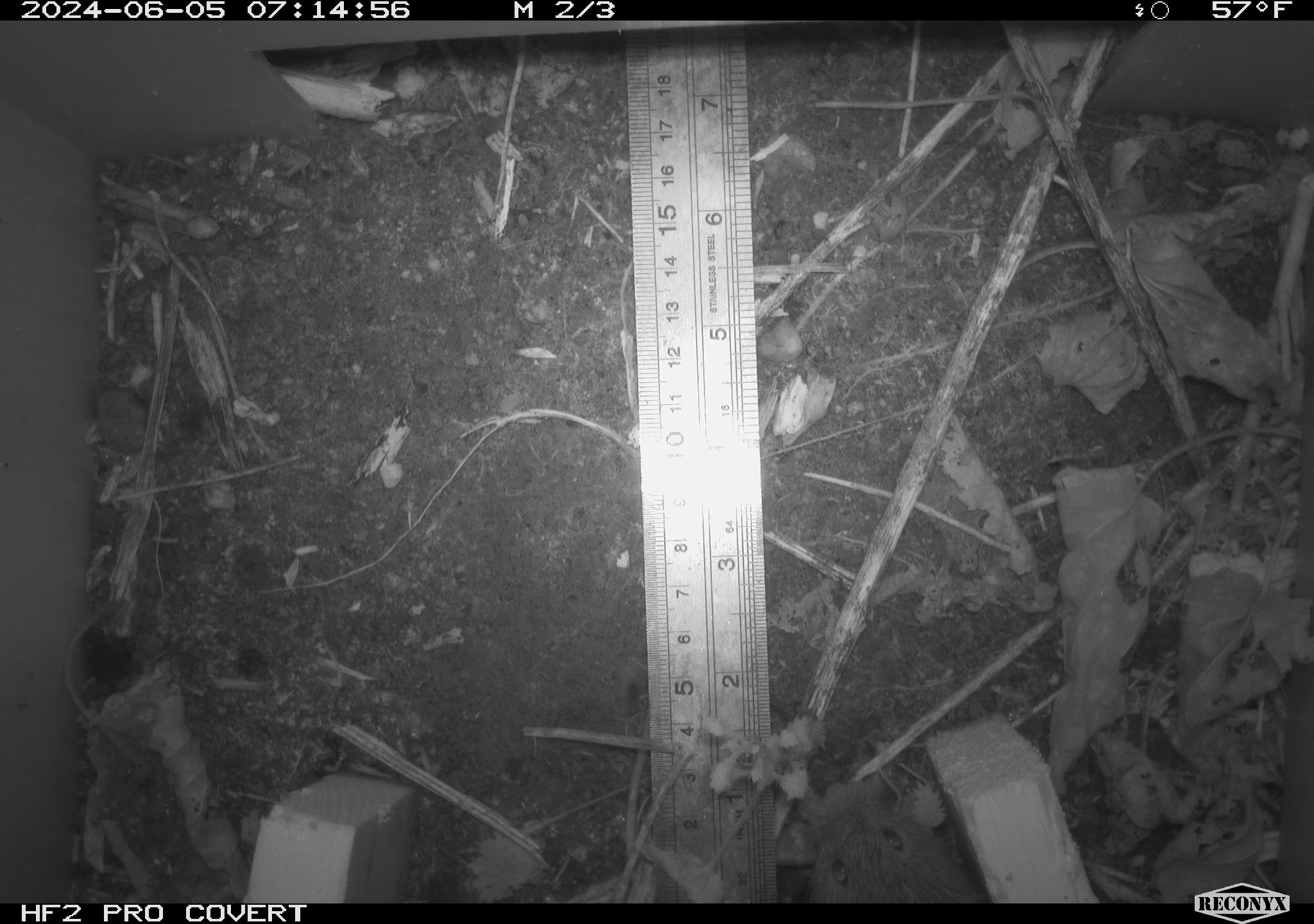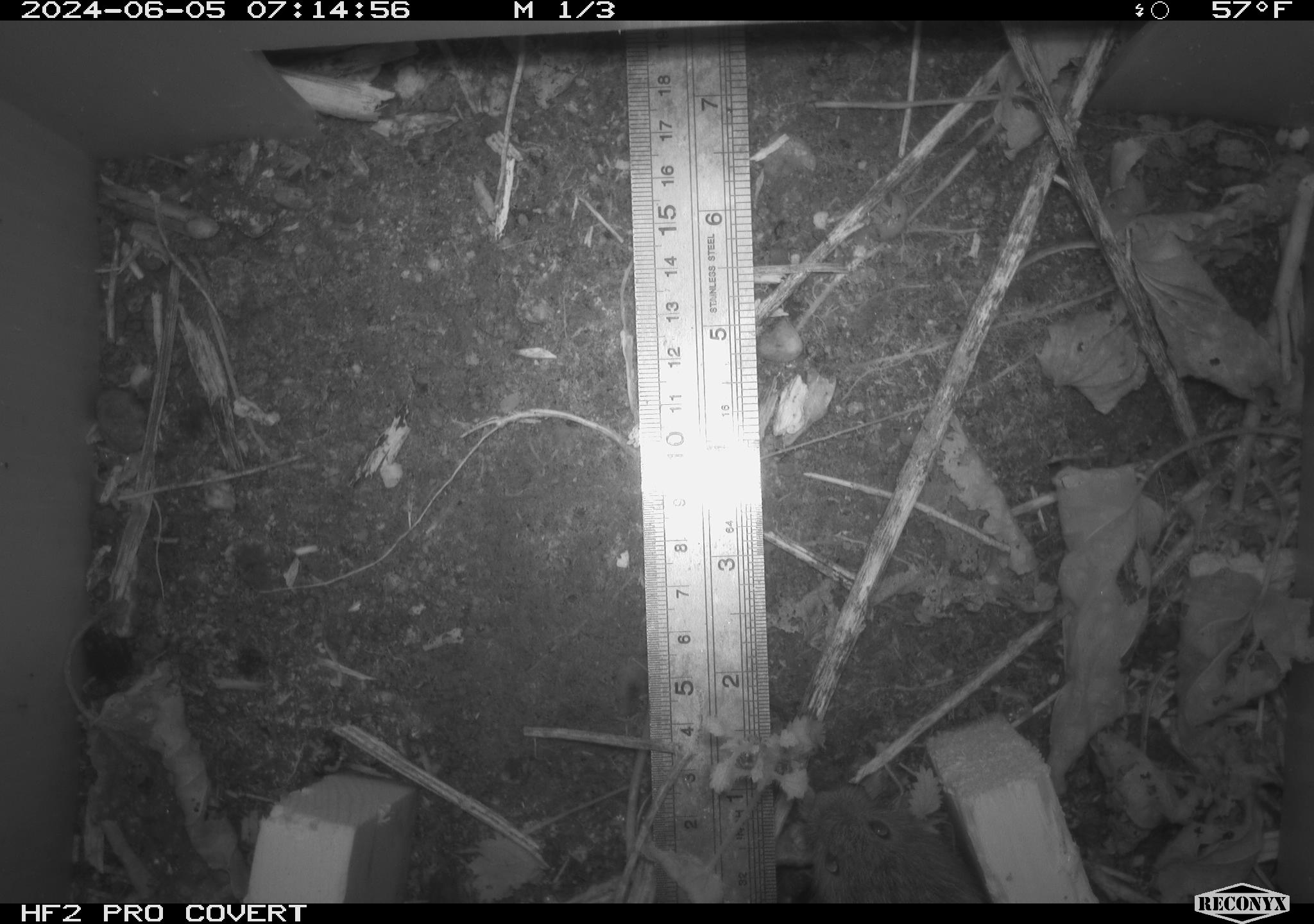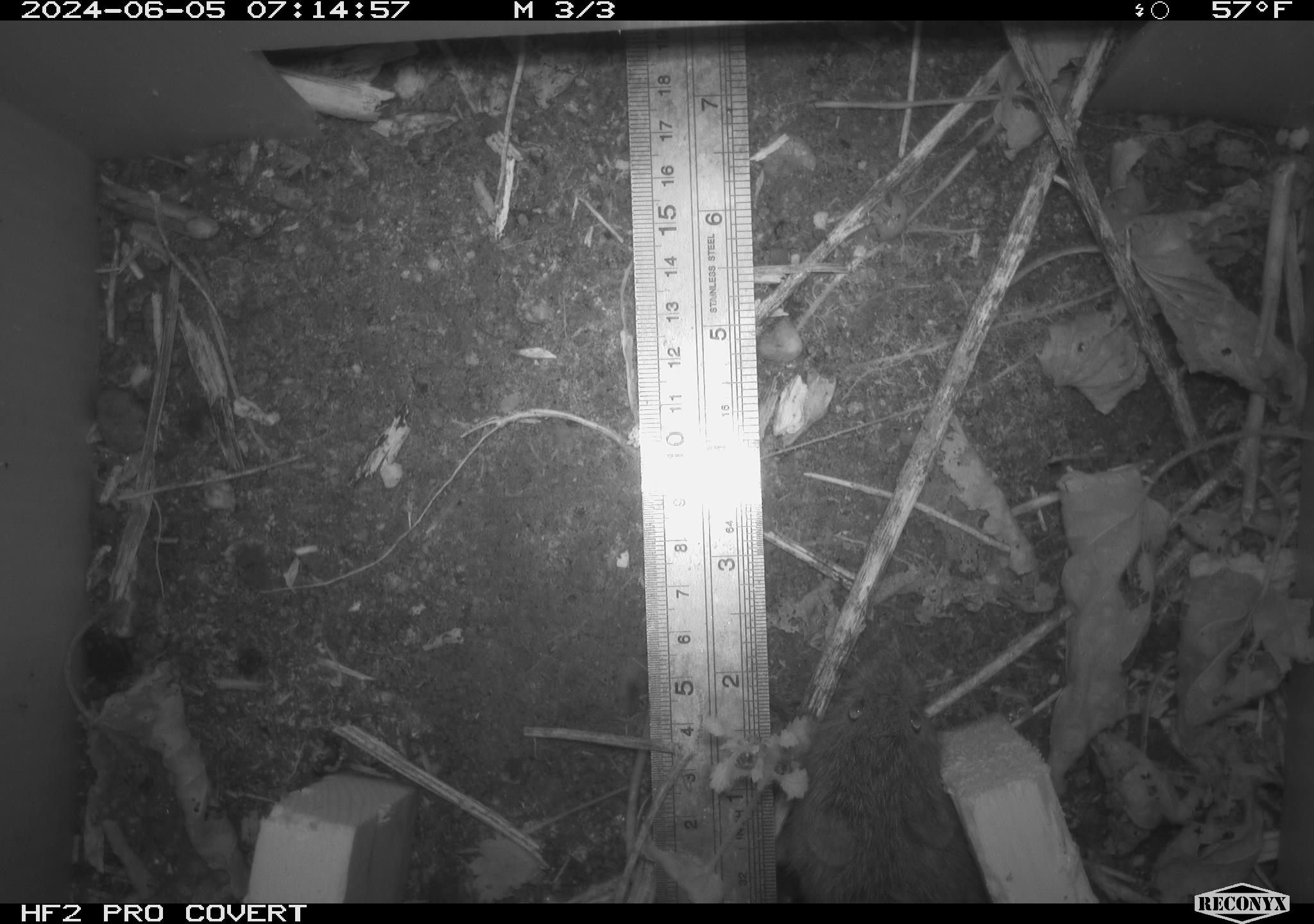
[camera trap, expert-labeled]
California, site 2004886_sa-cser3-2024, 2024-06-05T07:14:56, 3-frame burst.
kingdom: Animalia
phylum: Chordata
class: Mammalia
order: Rodentia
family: Cricetidae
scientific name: Cricetidae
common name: hamsters, voles, lemmings, and allies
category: cricetidae family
Cricetidae family (hamsters, voles, lemmings, and allies) (Cricetidae).